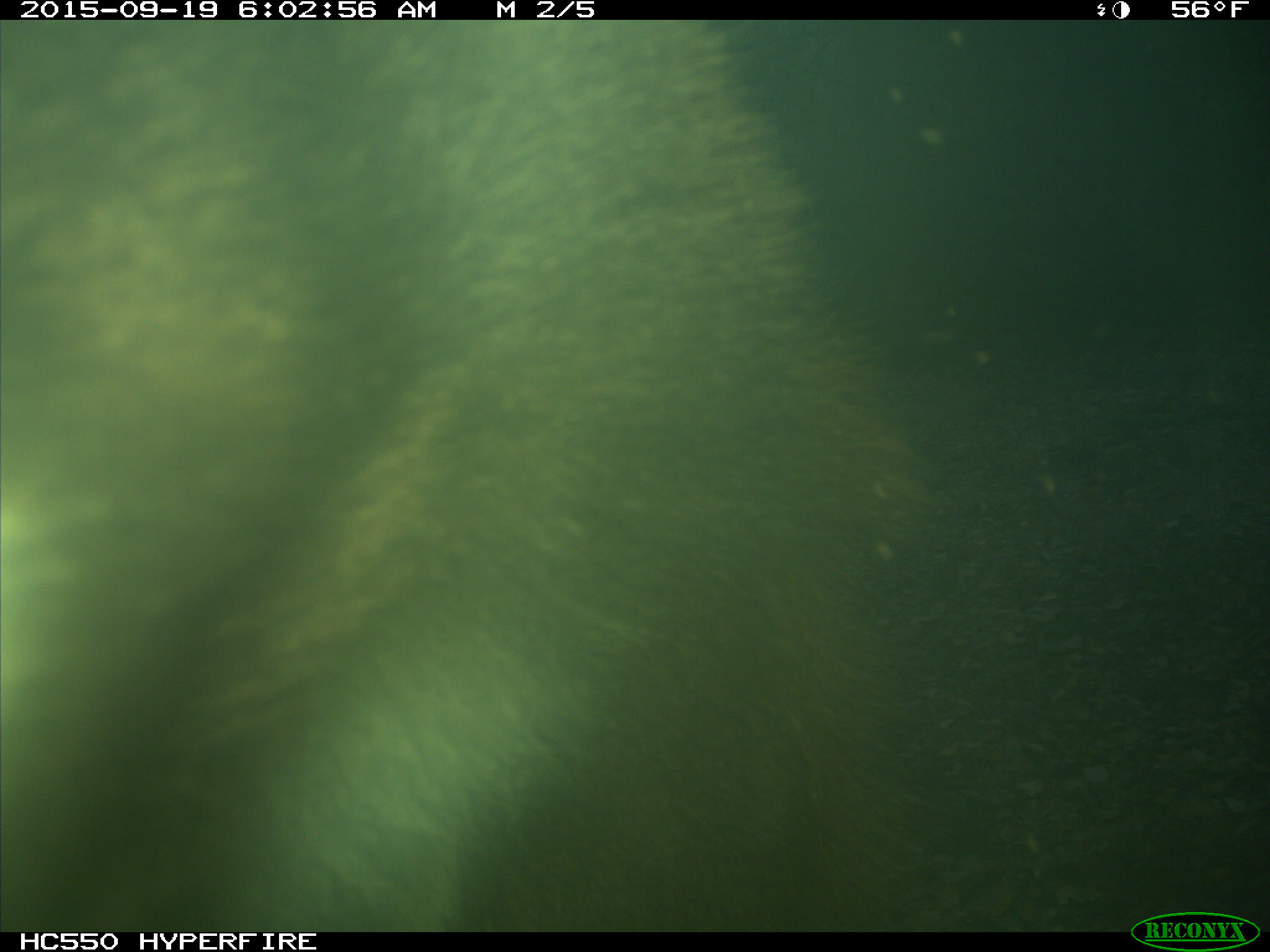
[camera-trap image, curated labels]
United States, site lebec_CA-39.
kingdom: Animalia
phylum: Chordata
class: Mammalia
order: Carnivora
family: Ursidae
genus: Ursus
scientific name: Ursus americanus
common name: american black bear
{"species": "Ursus americanus (american black bear)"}